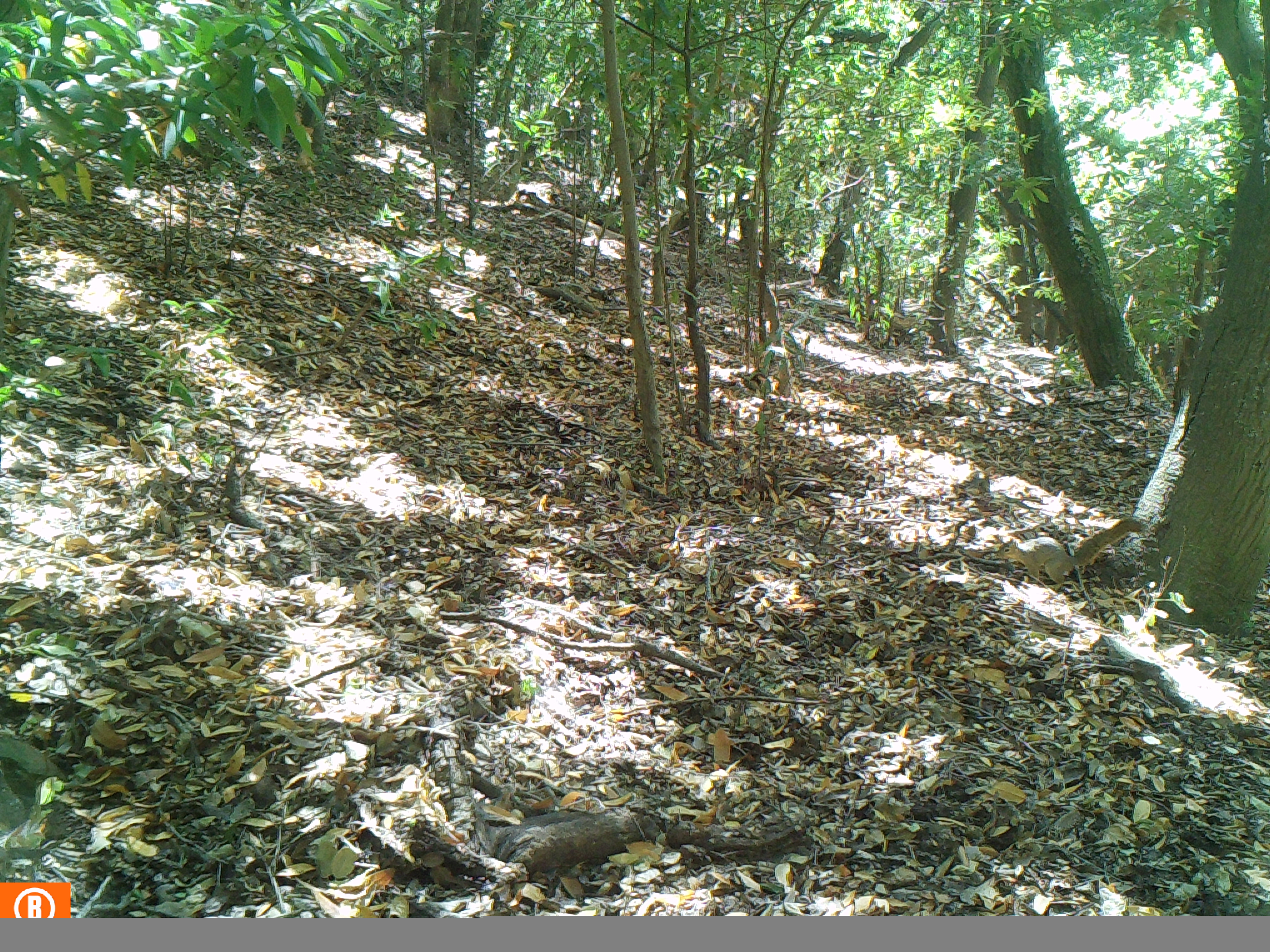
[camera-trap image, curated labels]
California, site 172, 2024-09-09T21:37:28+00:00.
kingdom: Animalia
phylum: Chordata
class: Mammalia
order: Rodentia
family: Sciuridae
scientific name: Sciuridae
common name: squirrel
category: unknown squirrel